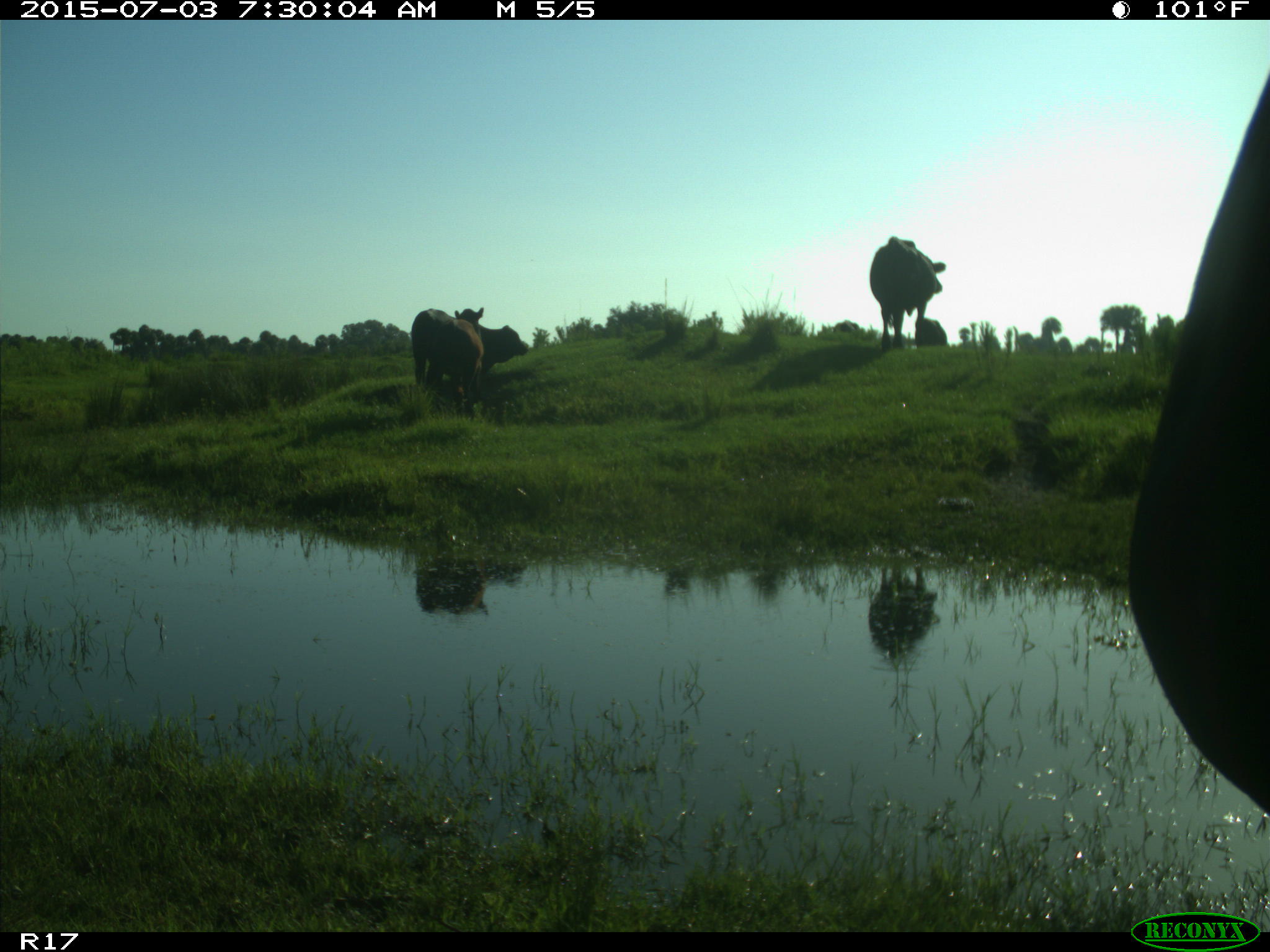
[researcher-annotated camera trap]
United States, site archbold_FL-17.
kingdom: Animalia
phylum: Chordata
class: Mammalia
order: Artiodactyla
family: Bovidae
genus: Bos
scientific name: Bos taurus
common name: domestic cow